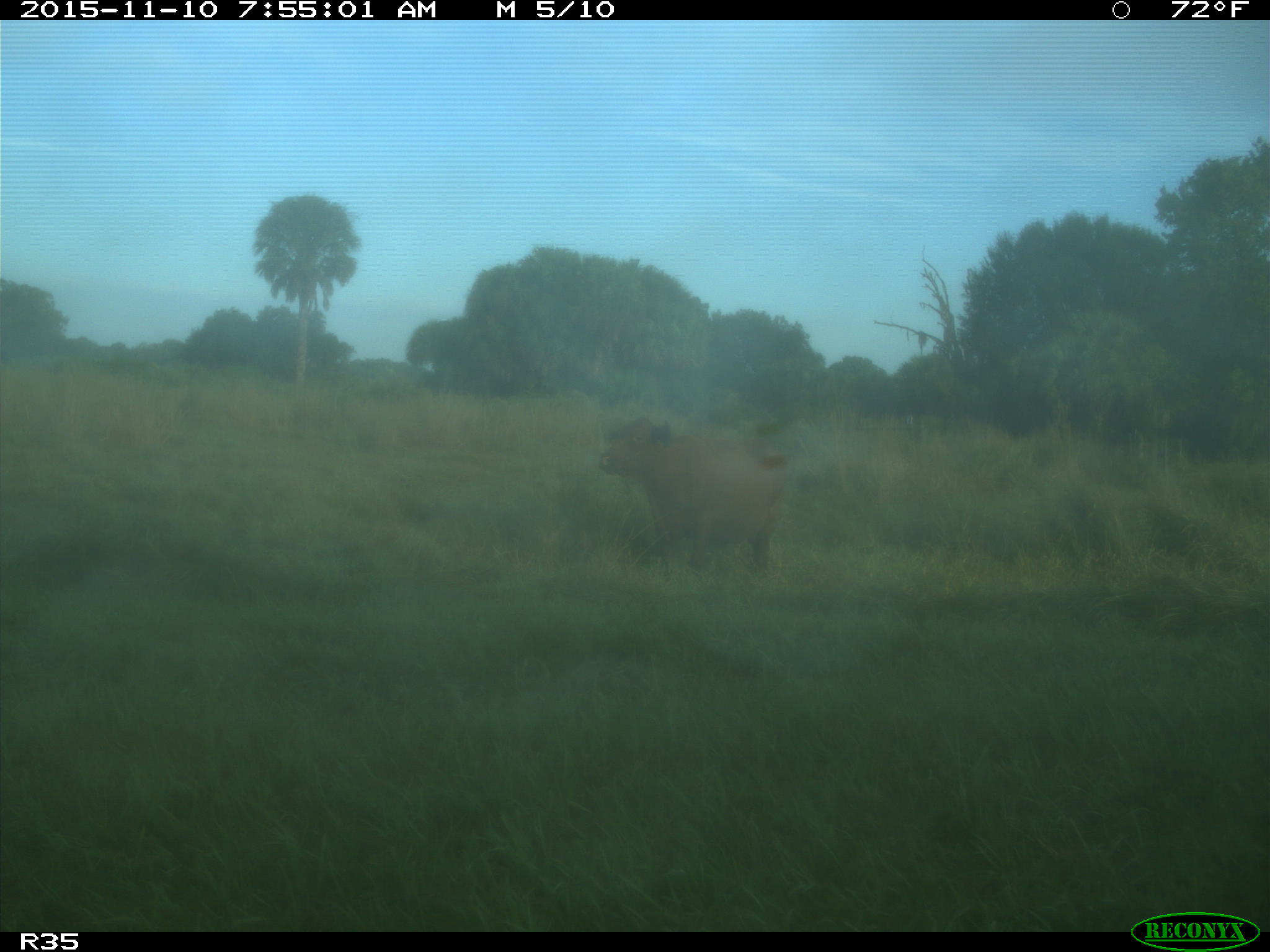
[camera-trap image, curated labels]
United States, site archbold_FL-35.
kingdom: Animalia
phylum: Chordata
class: Mammalia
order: Artiodactyla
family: Bovidae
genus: Bos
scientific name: Bos taurus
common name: domestic cow